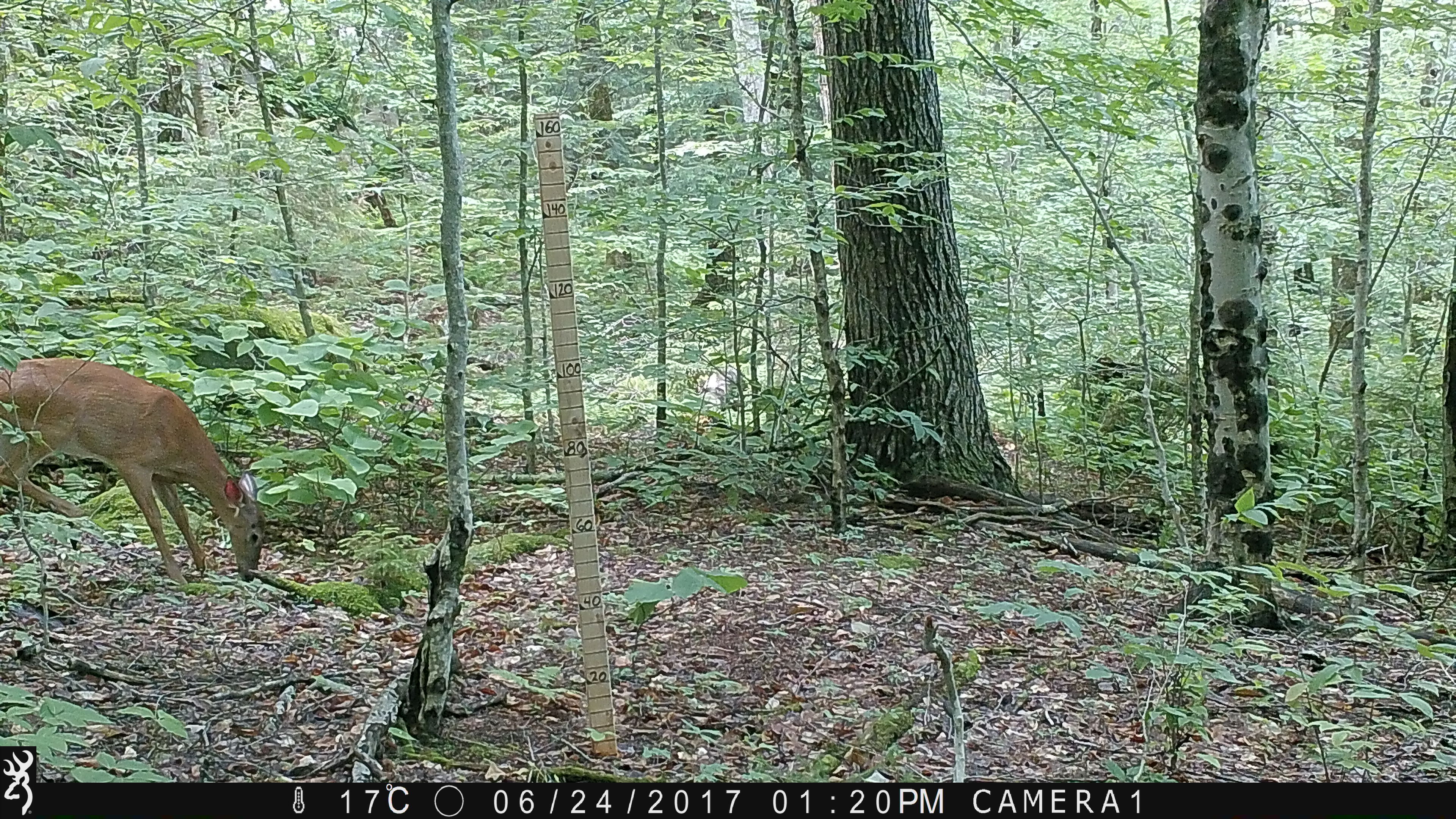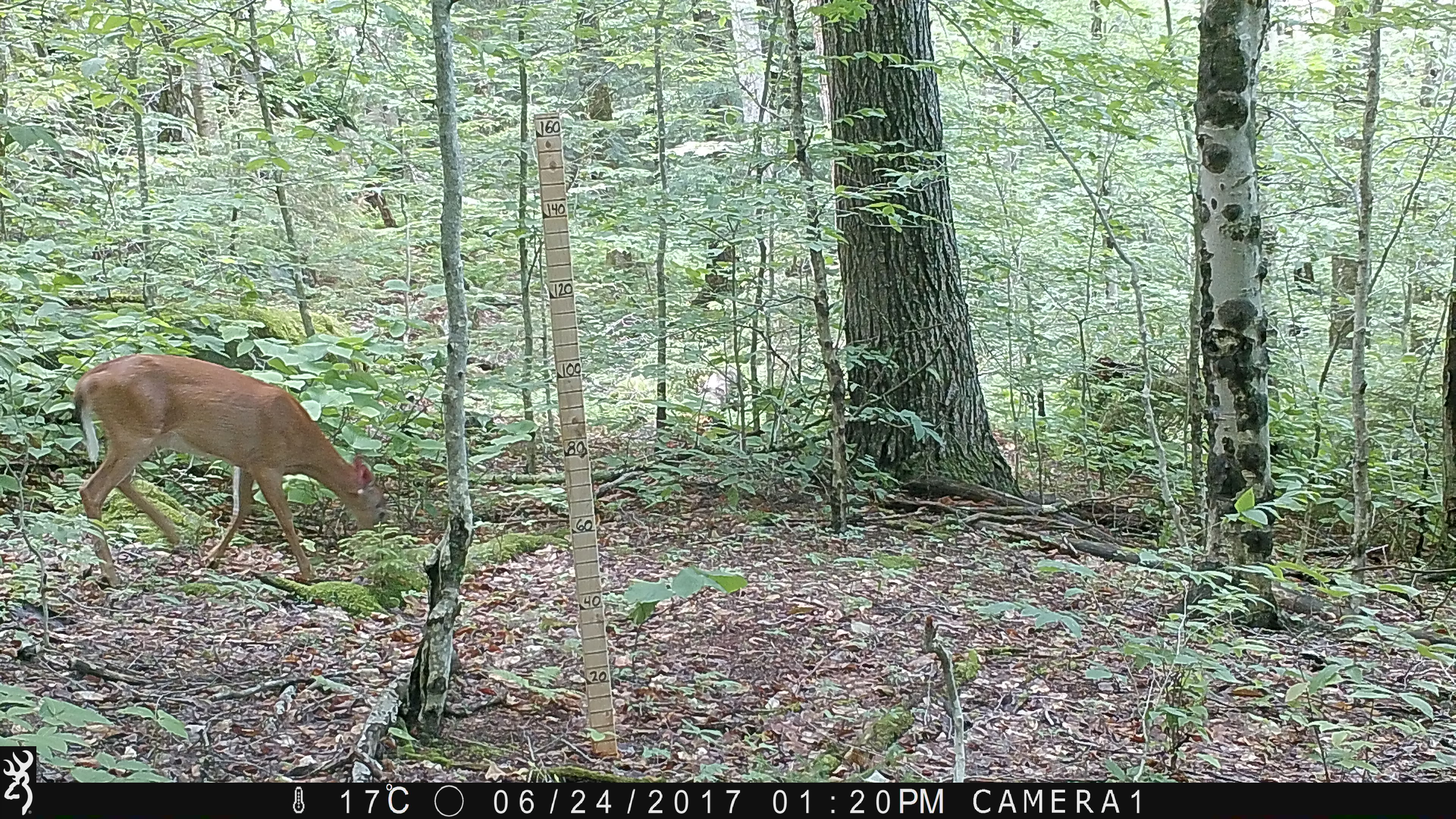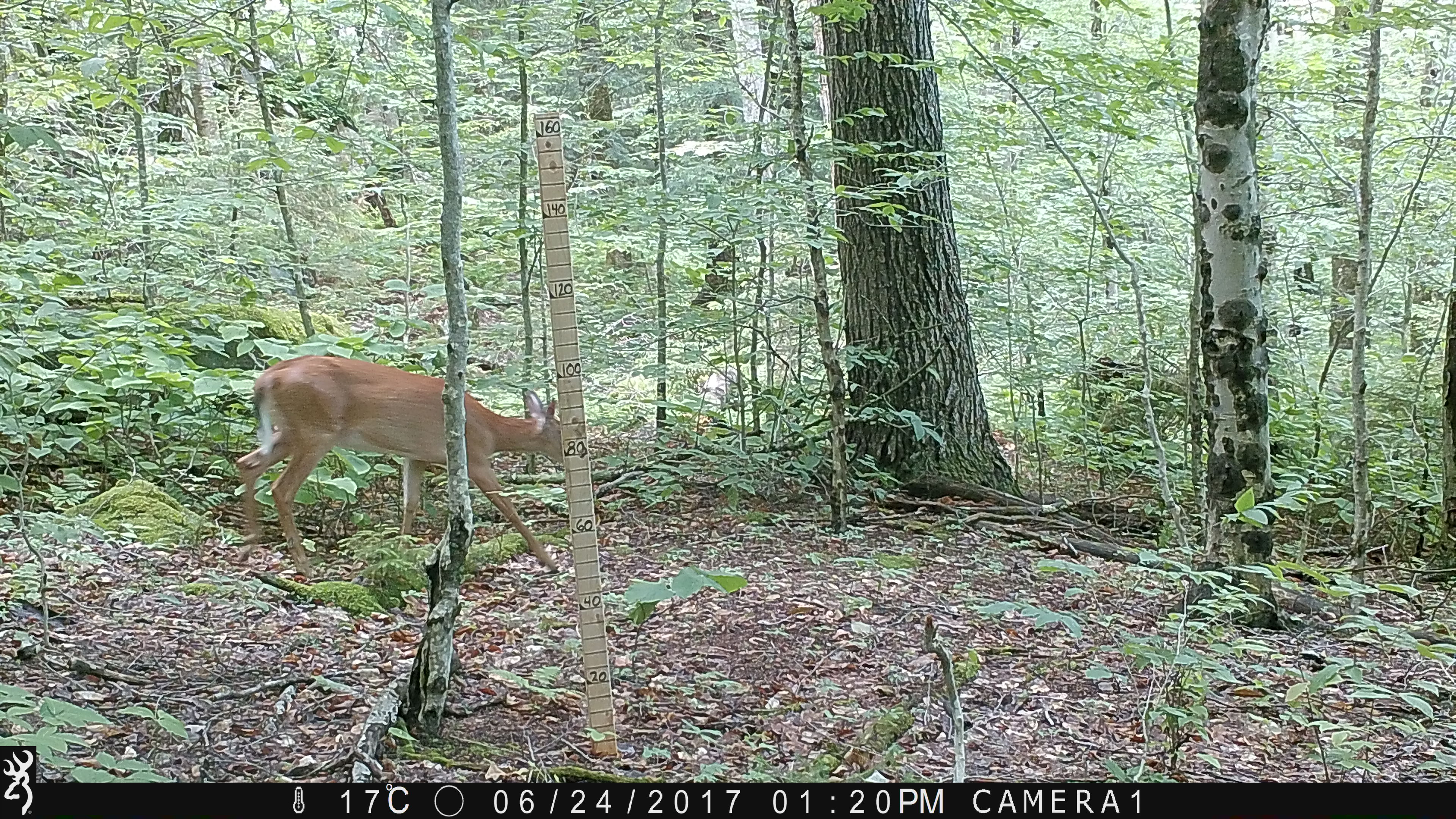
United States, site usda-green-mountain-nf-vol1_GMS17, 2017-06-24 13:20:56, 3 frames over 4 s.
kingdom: Animalia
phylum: Chordata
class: Mammalia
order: Artiodactyla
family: Cervidae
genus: Odocoileus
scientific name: Odocoileus virginianus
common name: white-tailed deer